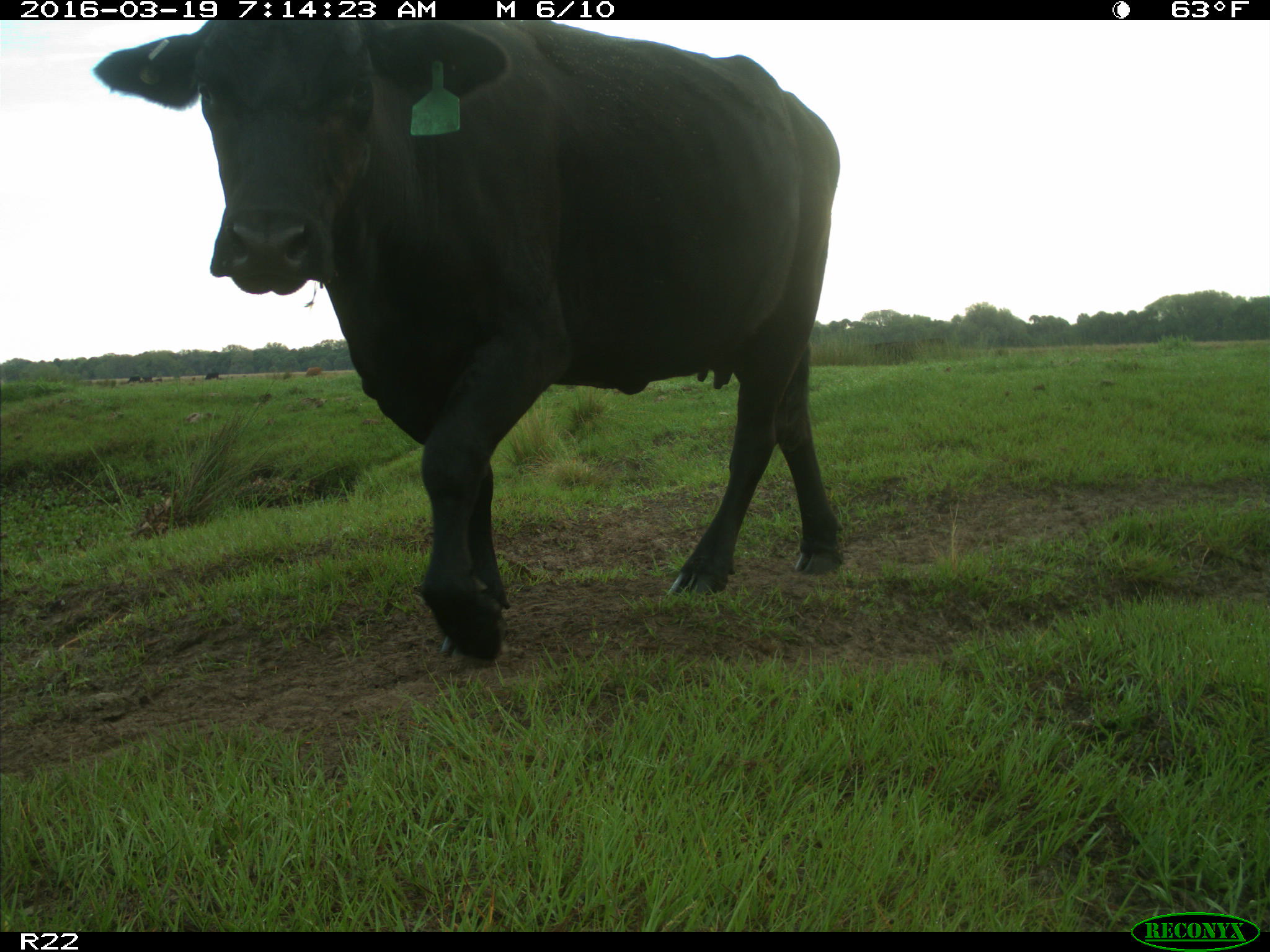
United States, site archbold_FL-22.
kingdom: Animalia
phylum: Chordata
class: Mammalia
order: Artiodactyla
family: Bovidae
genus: Bos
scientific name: Bos taurus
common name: domestic cow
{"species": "Bos taurus (domestic cow)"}